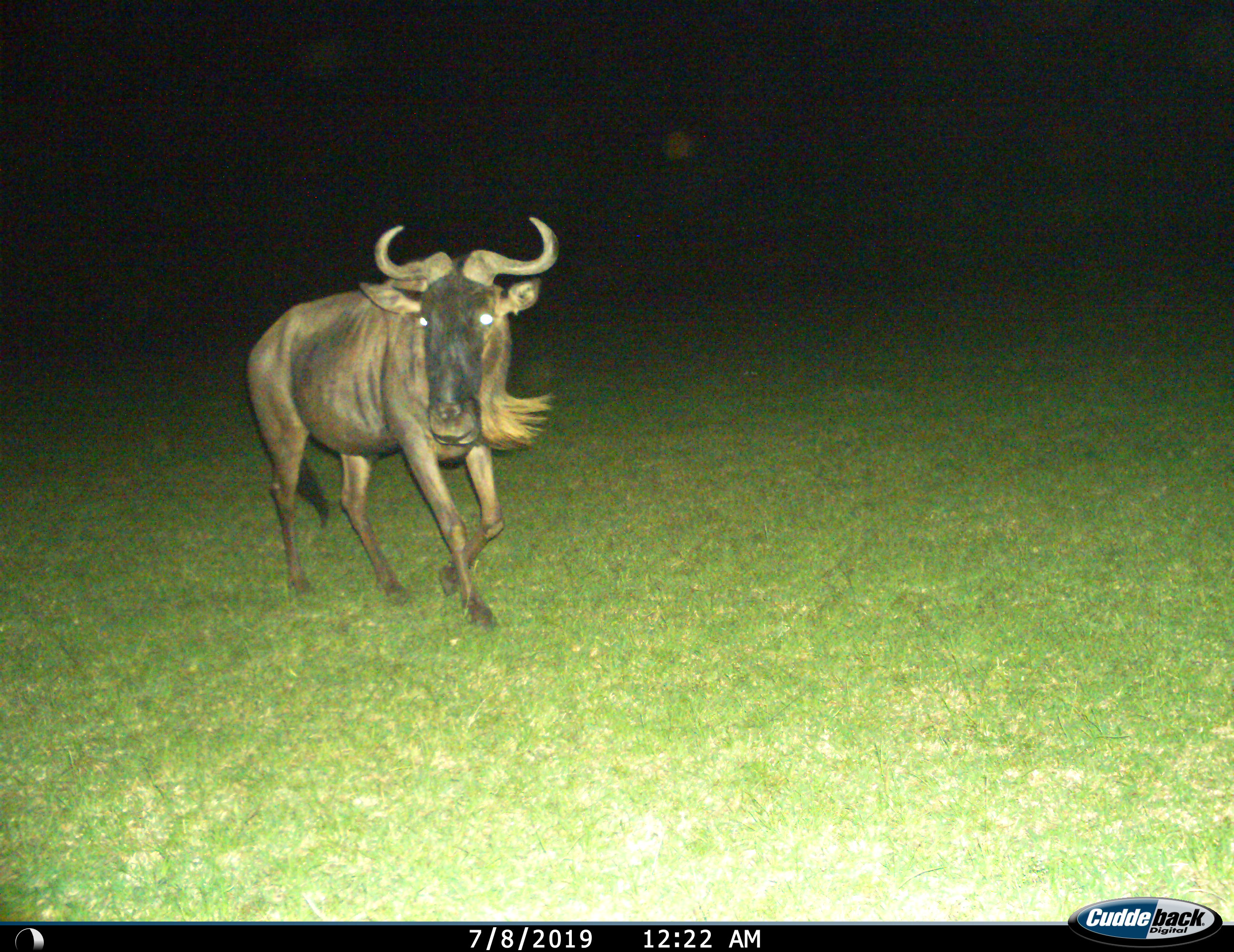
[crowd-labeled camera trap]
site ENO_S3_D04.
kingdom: Animalia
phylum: Chordata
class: Mammalia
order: Artiodactyla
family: Bovidae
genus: Connochaetes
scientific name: Connochaetes taurinus taurinus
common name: blue wildebeest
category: wildebeestblue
Wildebeestblue (blue wildebeest) (Connochaetes taurinus taurinus), count 1. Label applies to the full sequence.